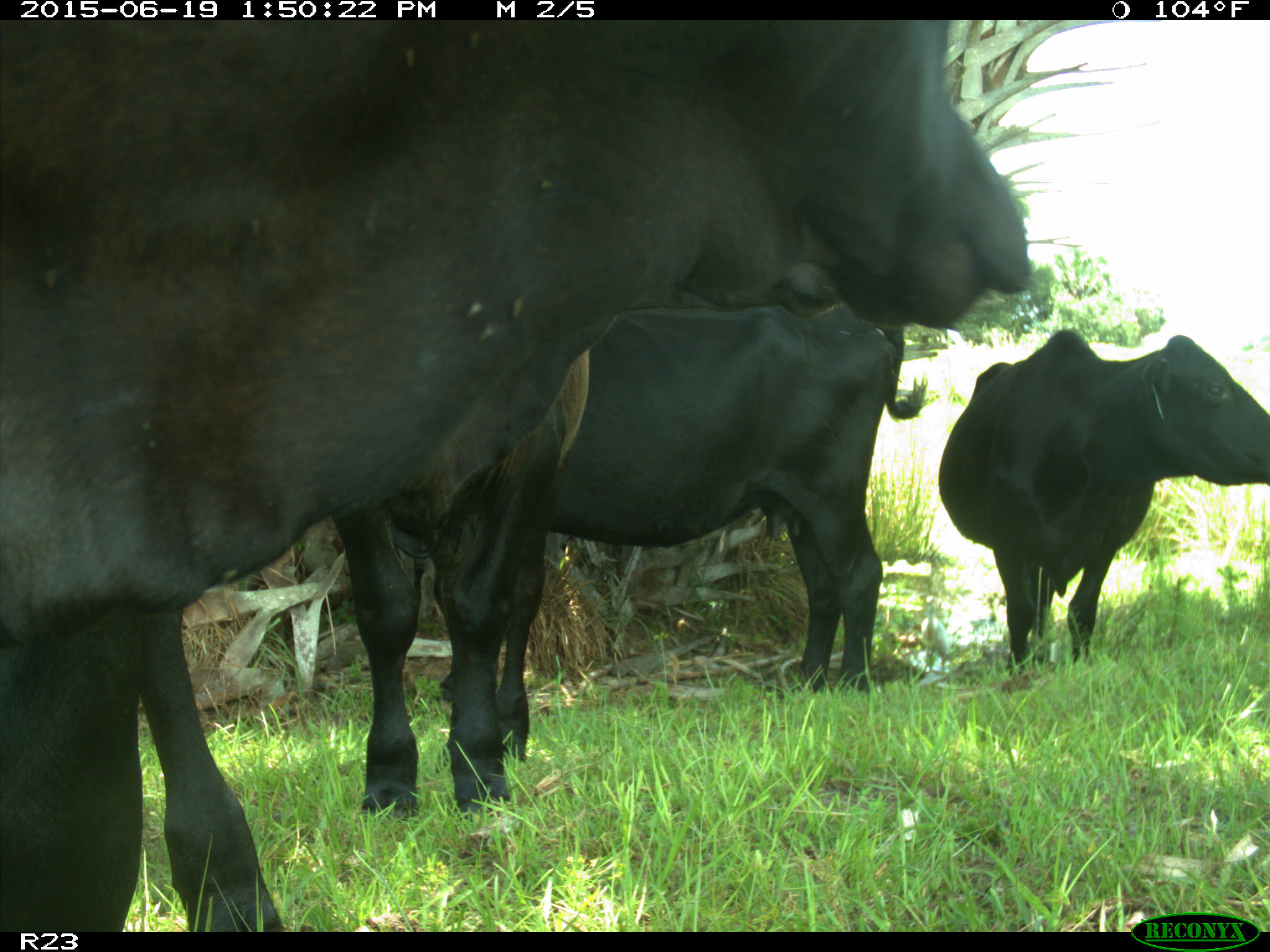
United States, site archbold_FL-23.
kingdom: Animalia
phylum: Chordata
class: Mammalia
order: Artiodactyla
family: Suidae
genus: Sus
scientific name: Sus scrofa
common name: wild boar